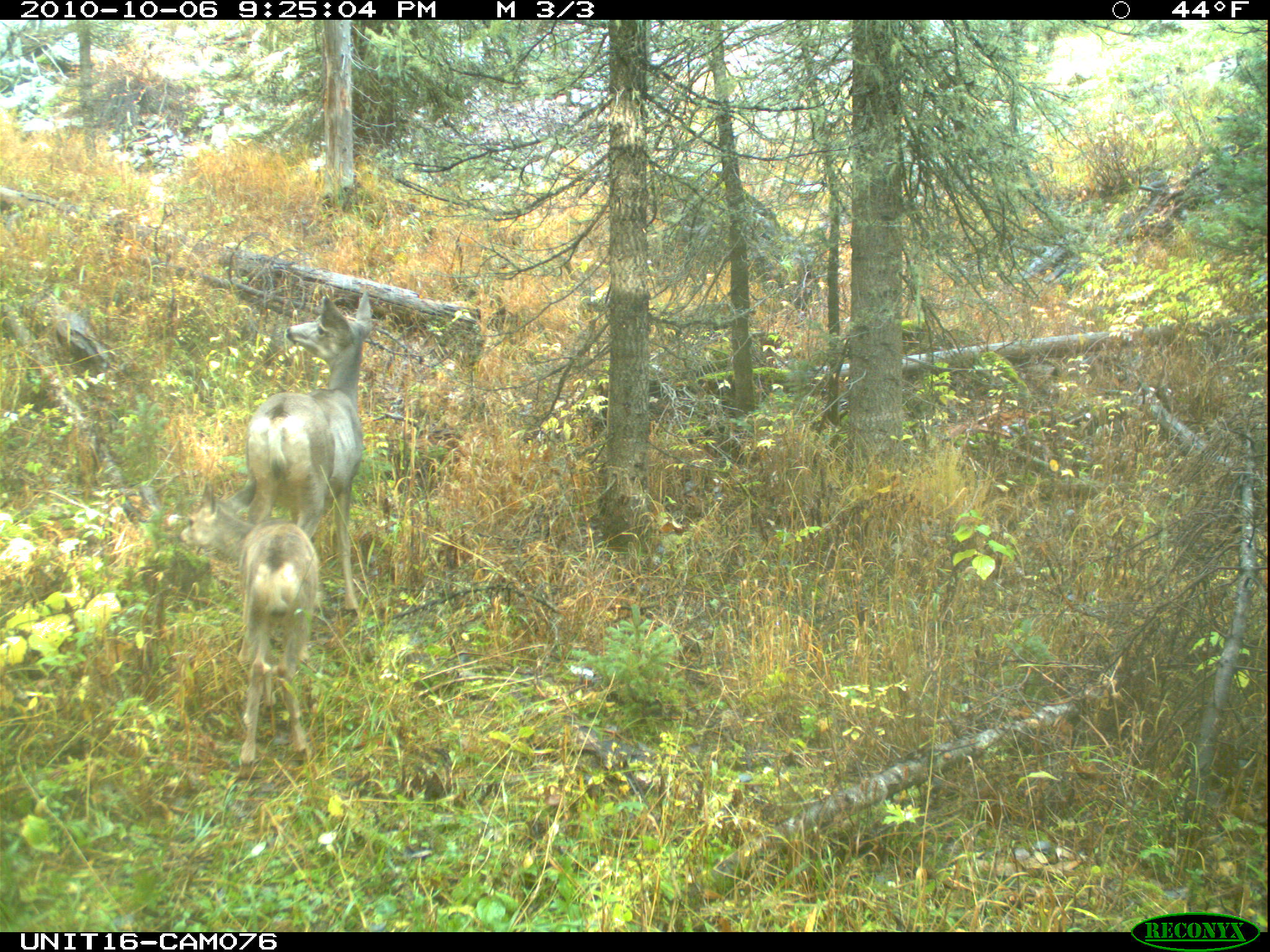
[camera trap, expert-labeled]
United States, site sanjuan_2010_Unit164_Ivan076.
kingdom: Animalia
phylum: Chordata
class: Mammalia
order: Artiodactyla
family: Cervidae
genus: Odocoileus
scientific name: Odocoileus hemionus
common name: mule deer